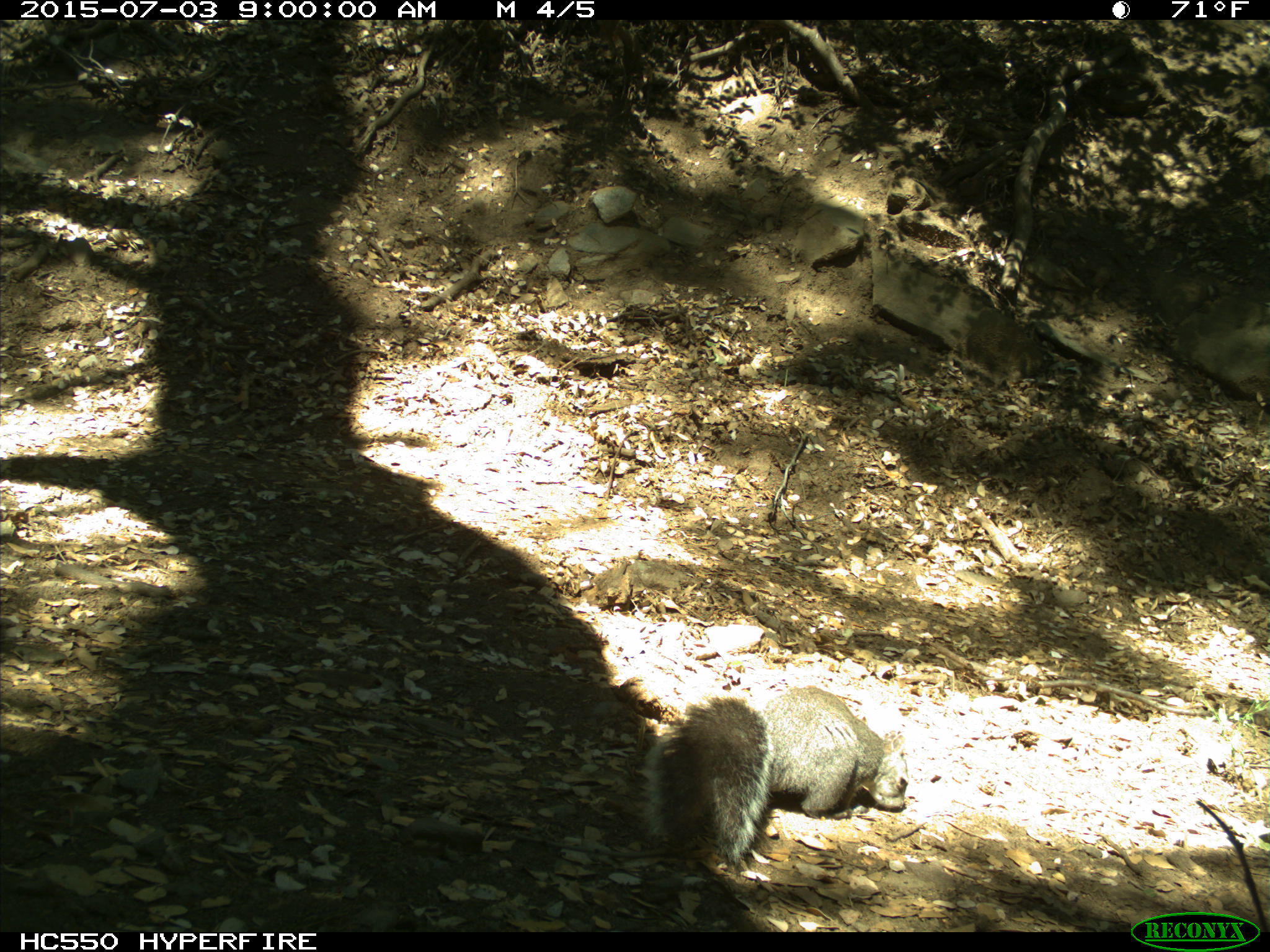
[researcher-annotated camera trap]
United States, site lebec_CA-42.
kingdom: Animalia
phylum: Chordata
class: Mammalia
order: Rodentia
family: Sciuridae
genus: Sciurus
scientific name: Sciurus carolinensis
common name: eastern gray squirrel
Sciurus carolinensis (eastern gray squirrel).